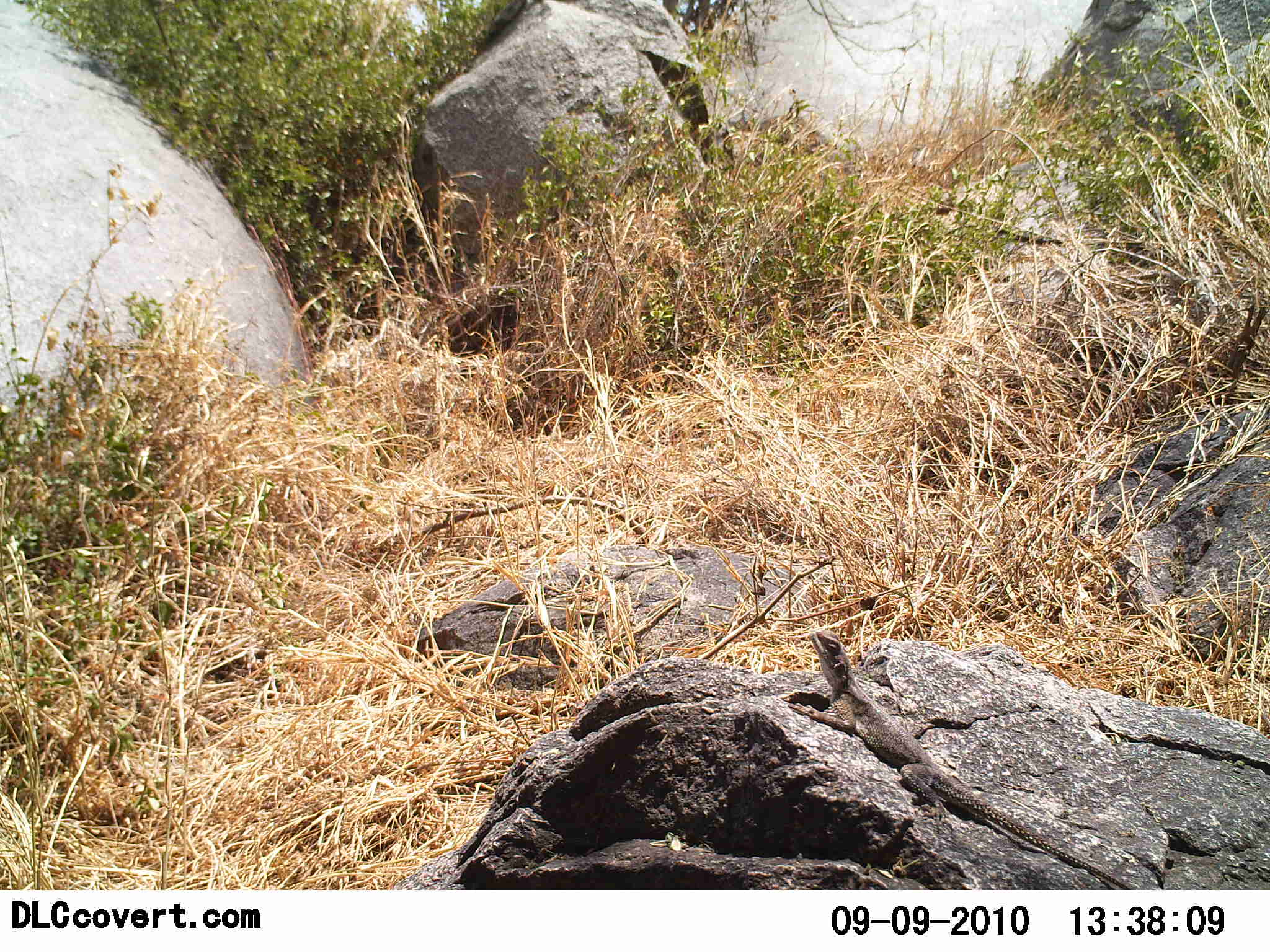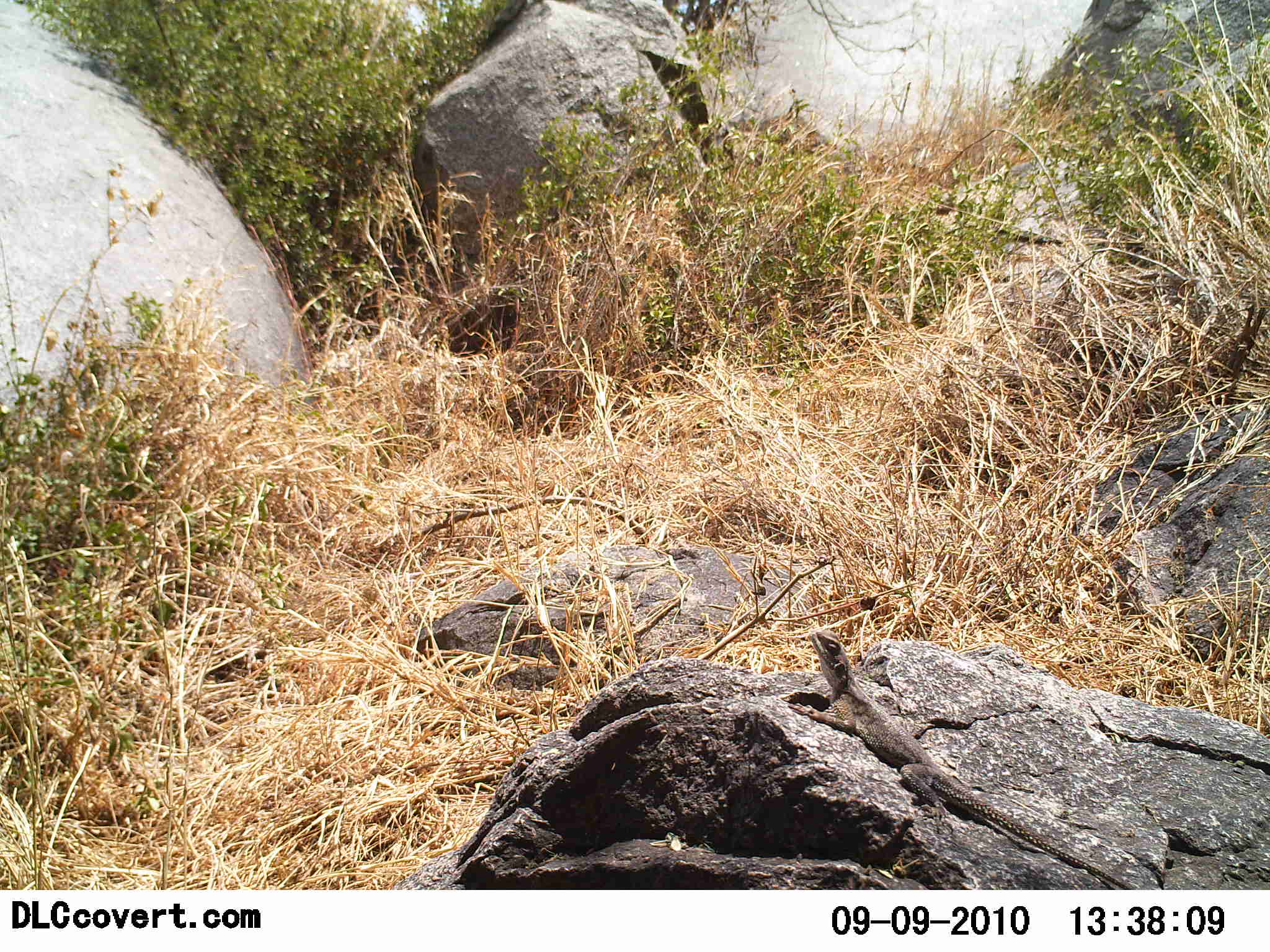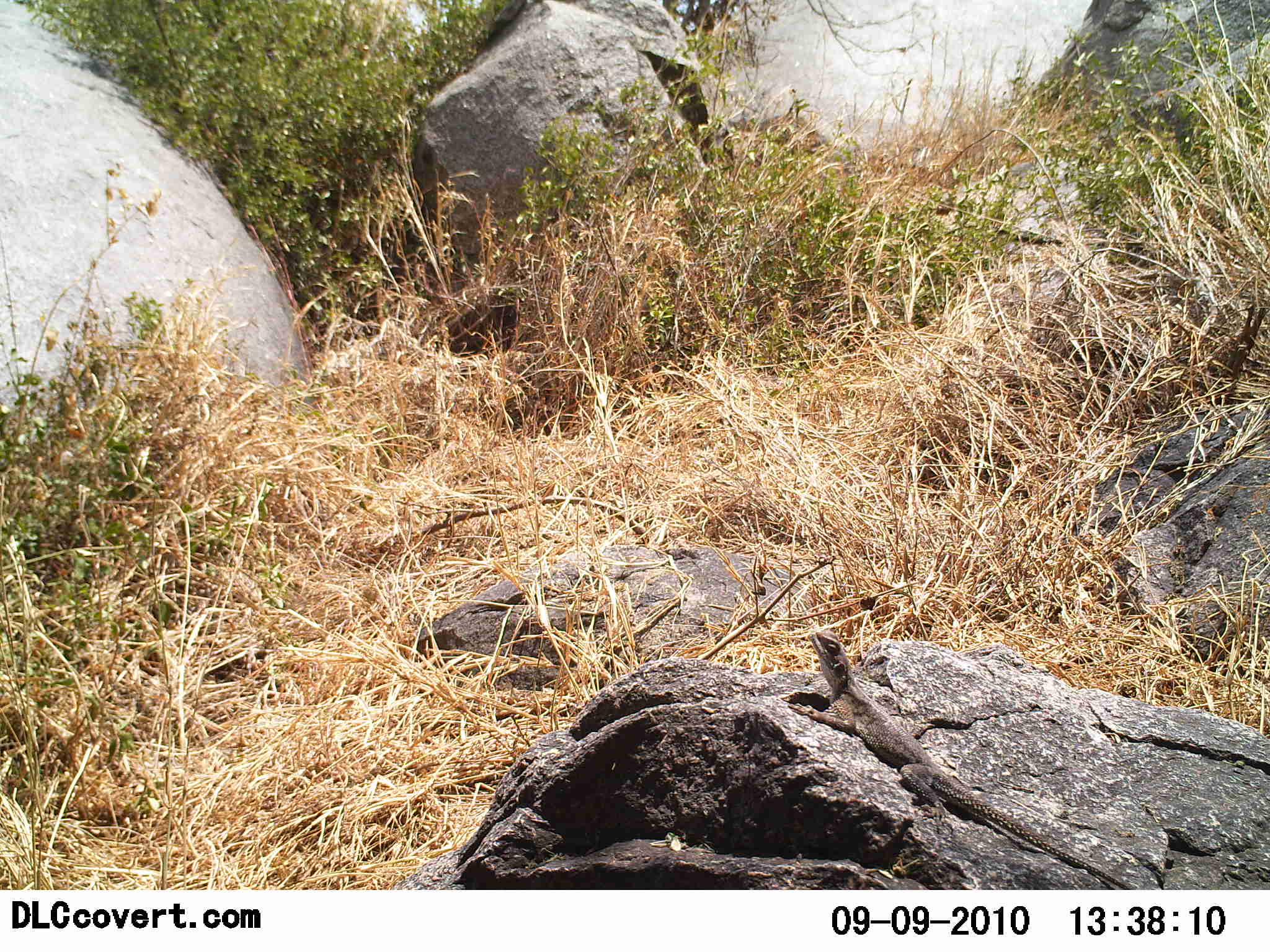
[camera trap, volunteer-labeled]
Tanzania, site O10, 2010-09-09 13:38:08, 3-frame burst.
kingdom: Animalia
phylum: Chordata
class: Reptilia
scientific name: Reptilia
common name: reptiles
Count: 1.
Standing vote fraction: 12%.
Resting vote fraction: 88%.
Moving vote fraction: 0%.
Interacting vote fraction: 0%.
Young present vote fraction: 0%.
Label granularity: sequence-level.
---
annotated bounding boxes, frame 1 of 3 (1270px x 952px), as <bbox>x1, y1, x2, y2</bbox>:
animal: <bbox>790, 624, 1139, 890</bbox>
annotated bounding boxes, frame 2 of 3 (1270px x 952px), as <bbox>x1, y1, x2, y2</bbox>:
animal: <bbox>792, 629, 1136, 890</bbox>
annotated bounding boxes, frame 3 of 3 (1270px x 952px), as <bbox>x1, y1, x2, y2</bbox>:
animal: <bbox>785, 624, 1144, 890</bbox>